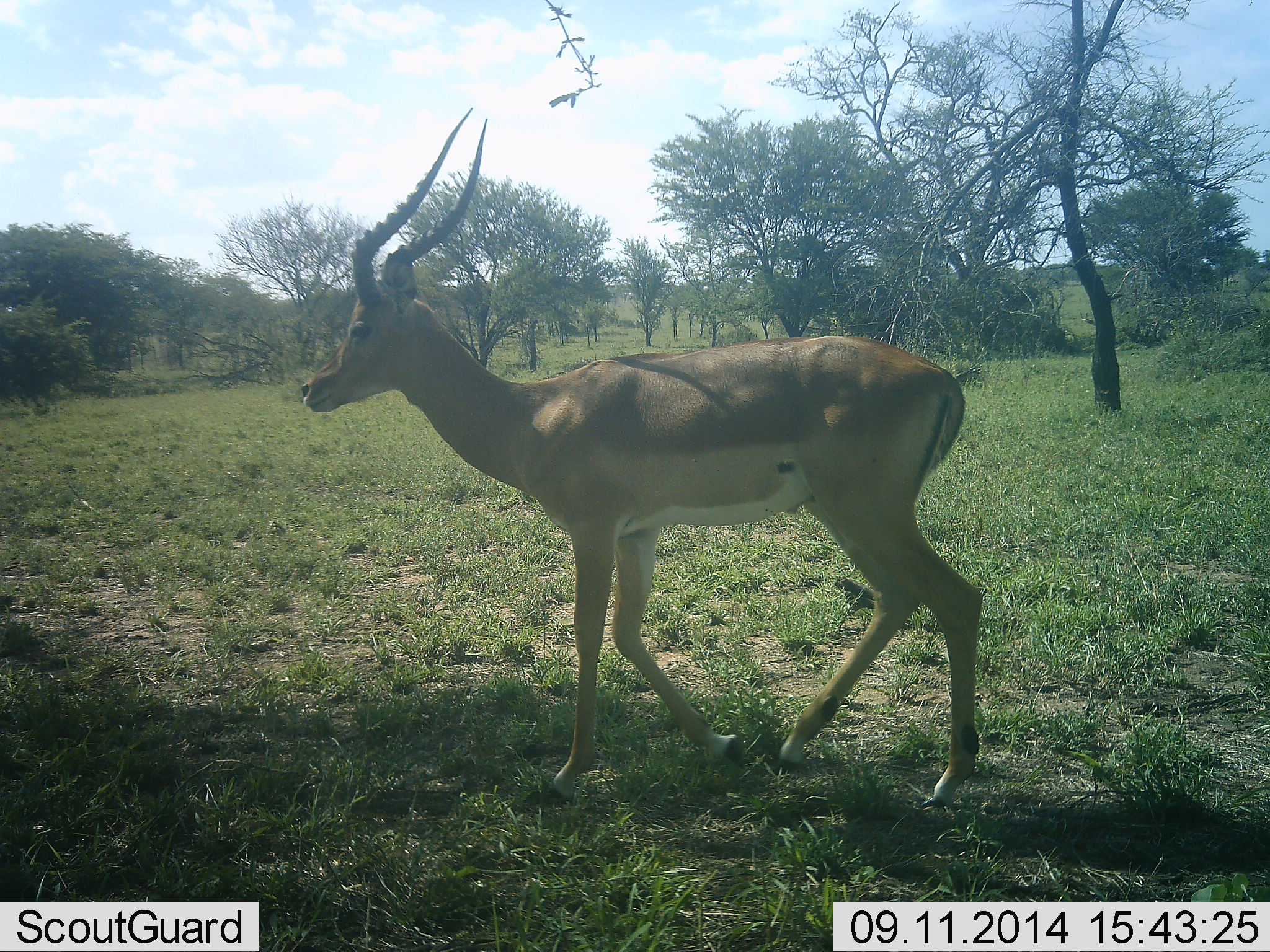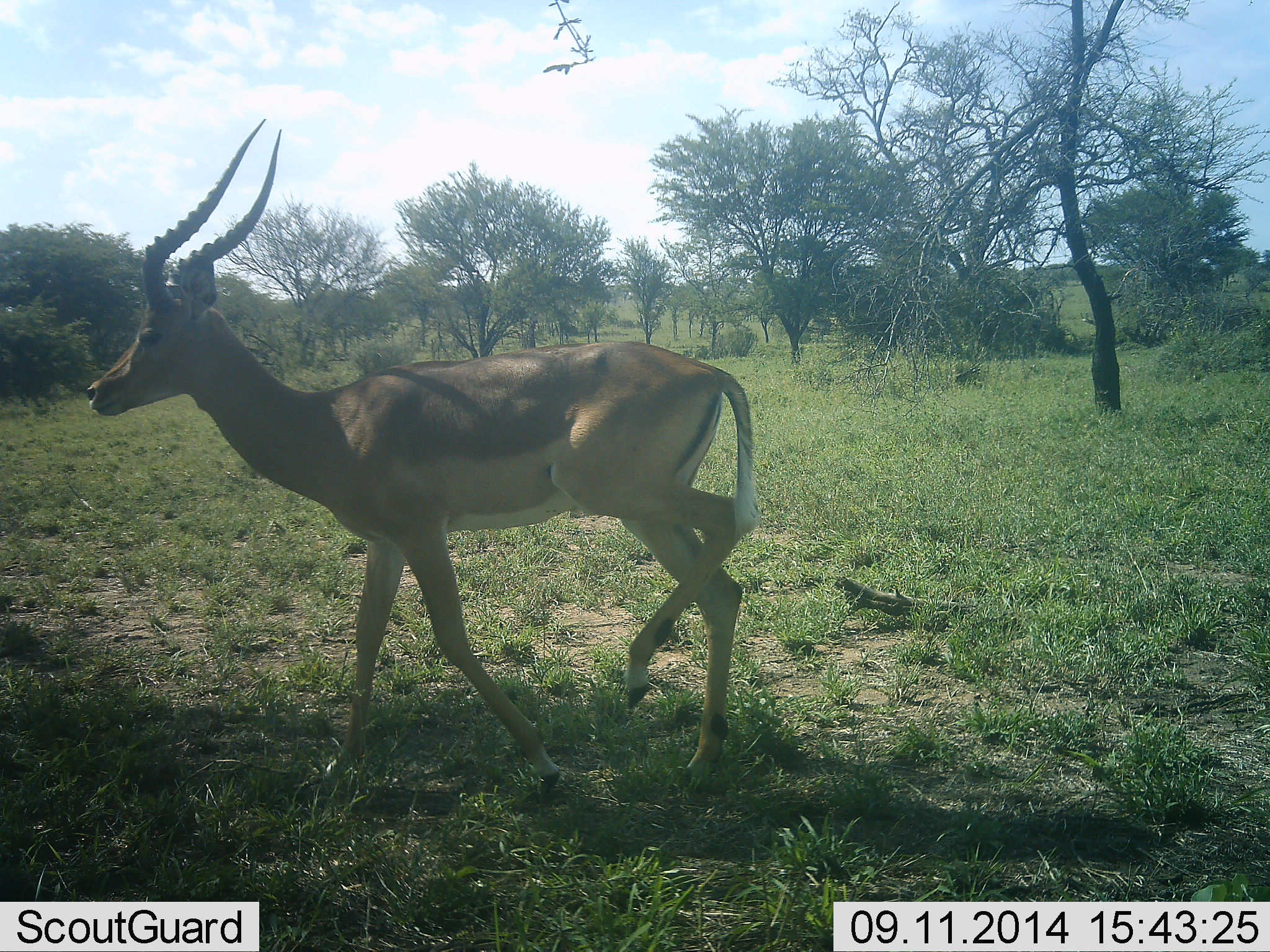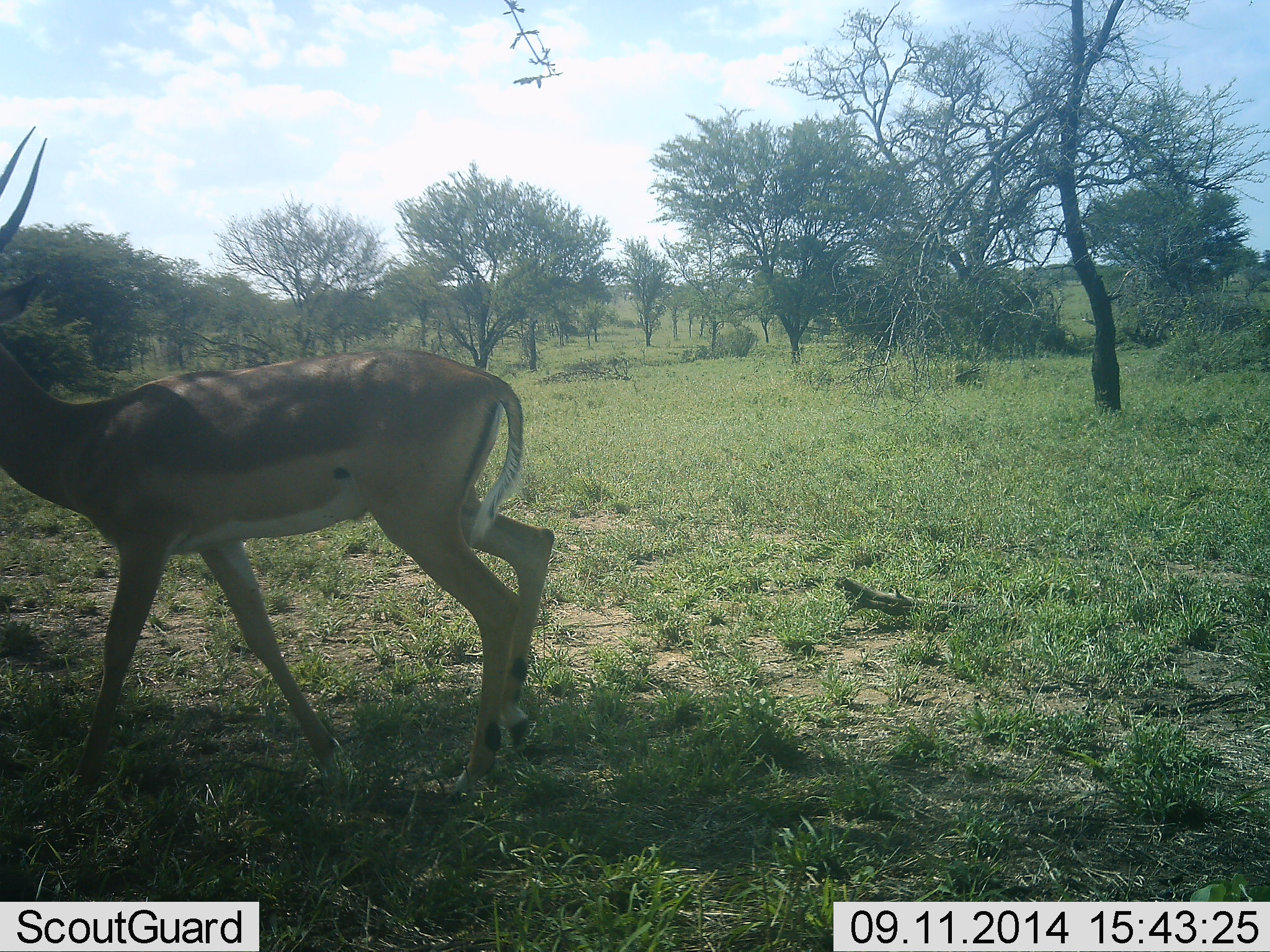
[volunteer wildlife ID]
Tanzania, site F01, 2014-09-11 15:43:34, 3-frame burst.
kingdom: Animalia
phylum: Chordata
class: Mammalia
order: Artiodactyla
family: Bovidae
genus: Aepyceros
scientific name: Aepyceros melampus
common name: impala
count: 1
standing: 0%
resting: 0%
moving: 100%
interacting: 0%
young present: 0%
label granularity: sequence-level